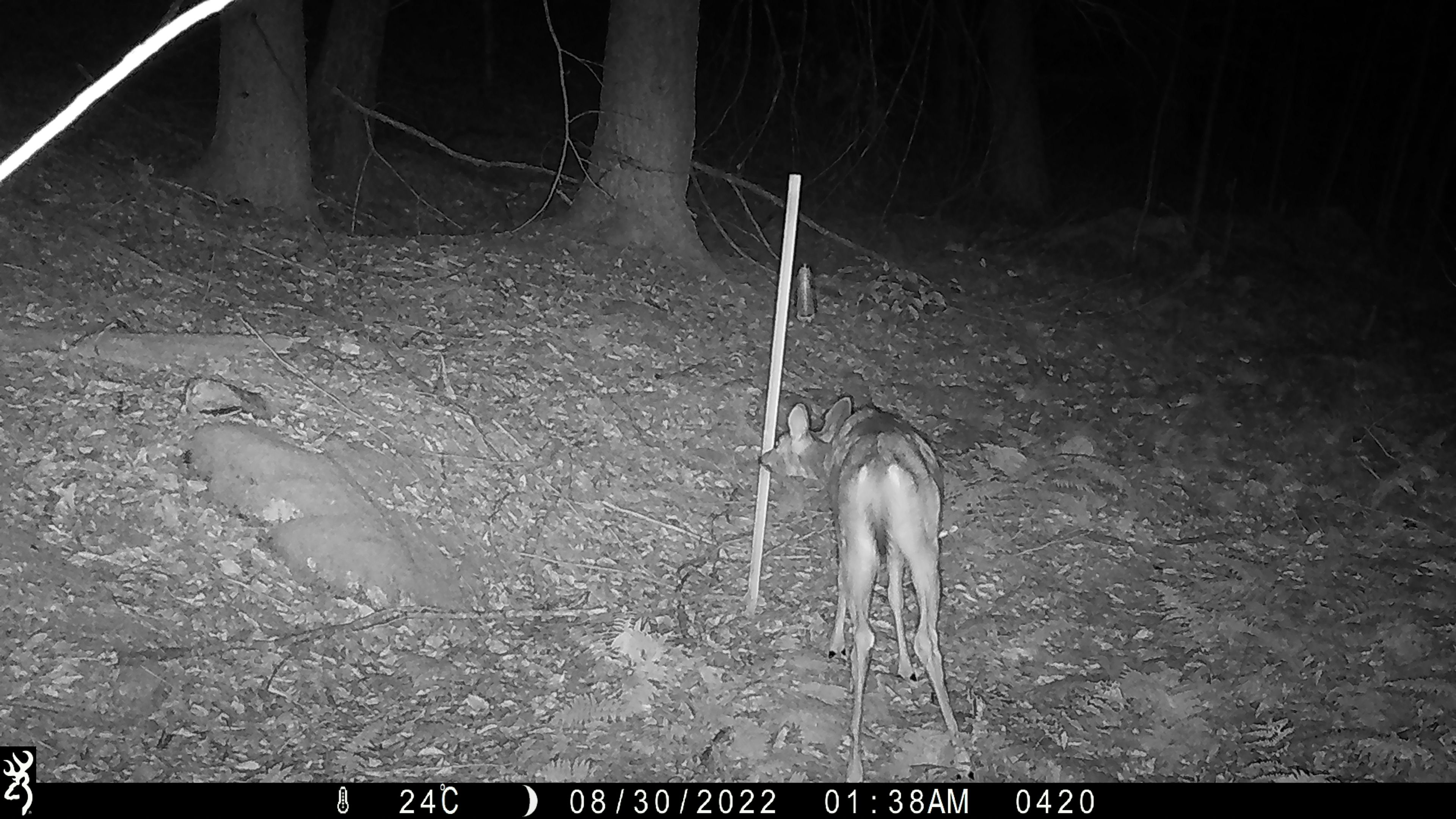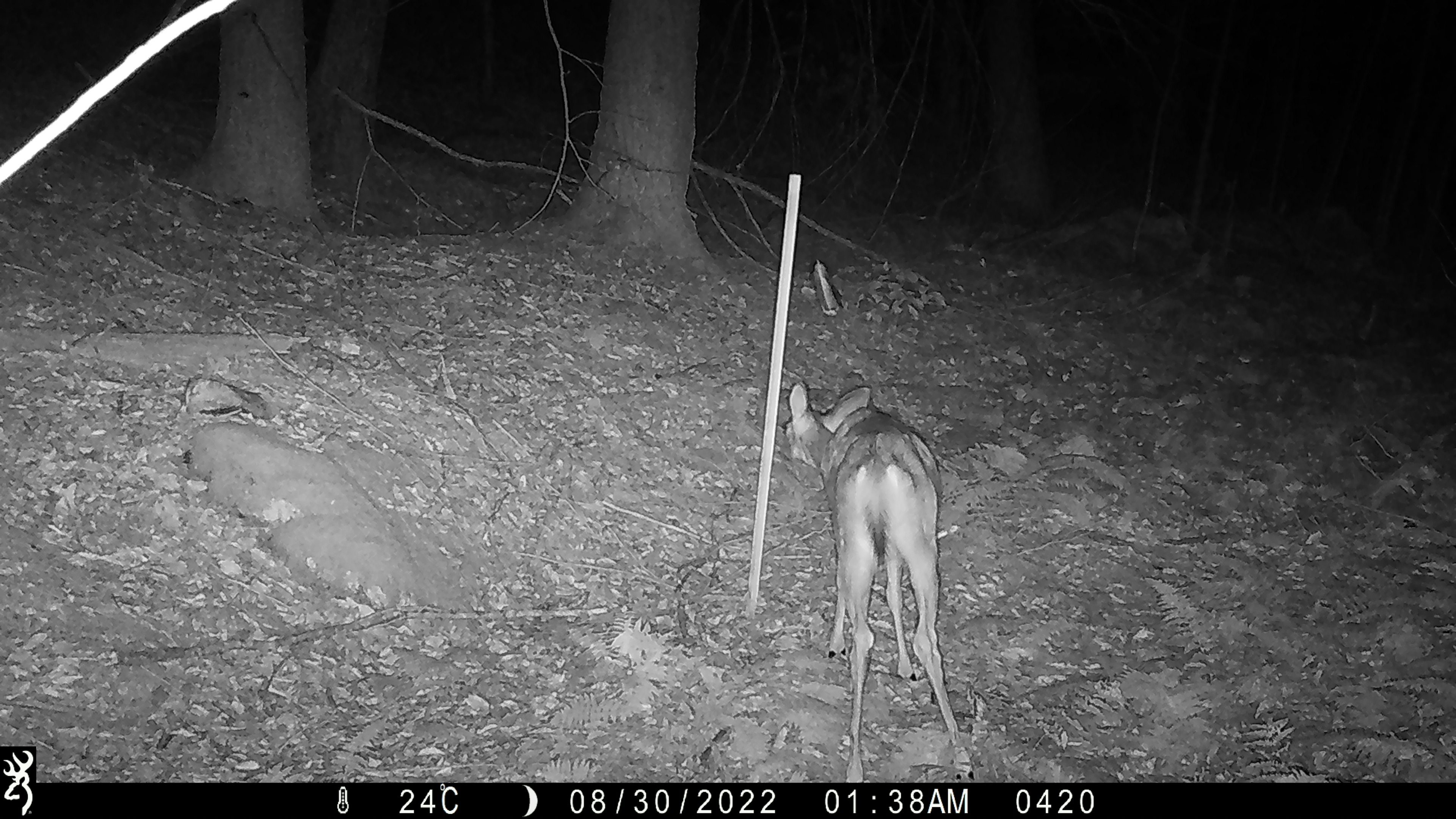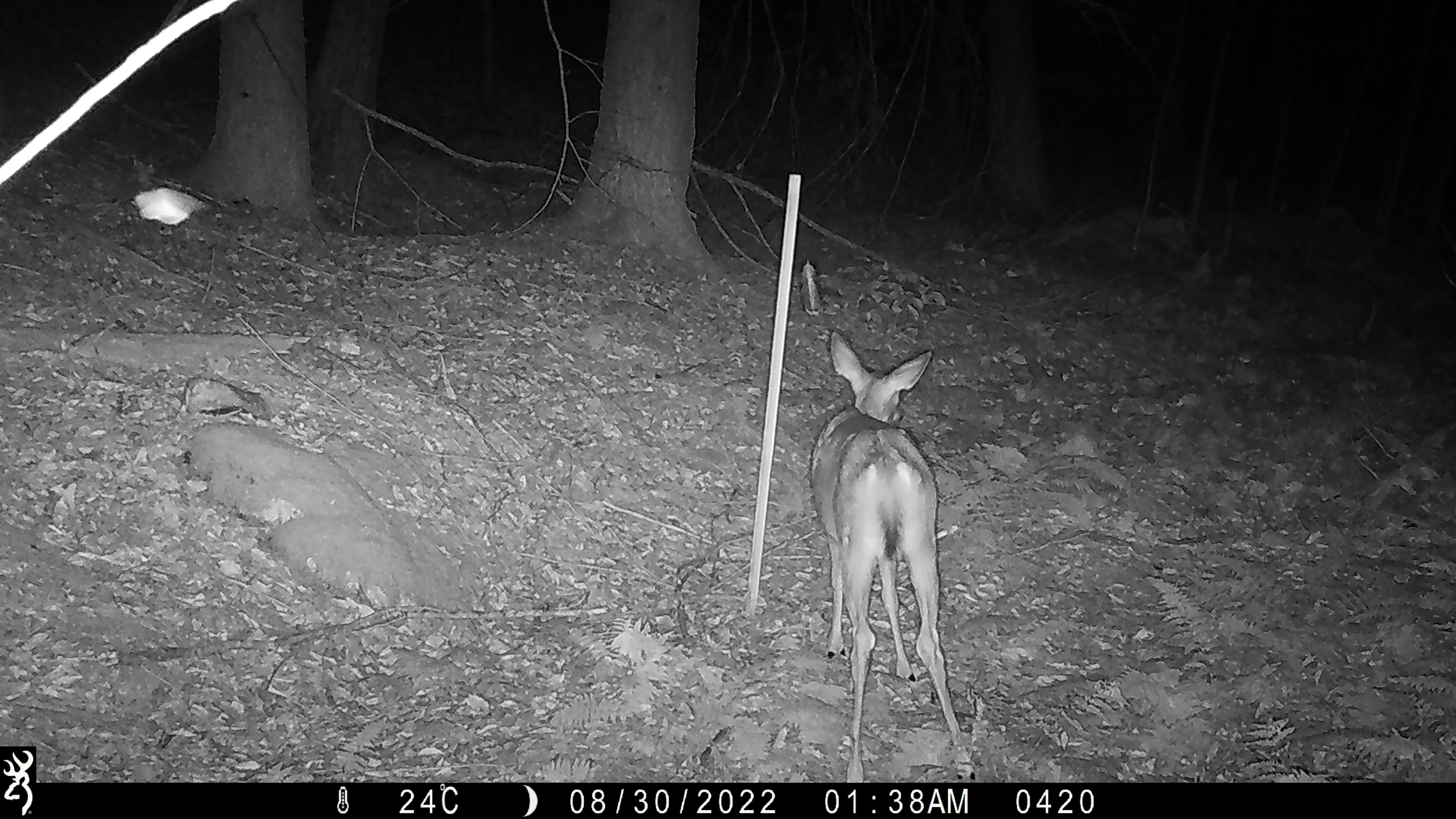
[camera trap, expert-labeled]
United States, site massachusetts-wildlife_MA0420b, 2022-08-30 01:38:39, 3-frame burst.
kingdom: Animalia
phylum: Chordata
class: Mammalia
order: Artiodactyla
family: Cervidae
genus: Odocoileus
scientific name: Odocoileus virginianus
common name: white-tailed deer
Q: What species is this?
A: White-tailed deer (Odocoileus virginianus).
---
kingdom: Animalia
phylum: Arthropoda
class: Insecta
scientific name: Insecta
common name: insect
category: insect sp.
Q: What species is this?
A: Insect sp. (insect) (Insecta).